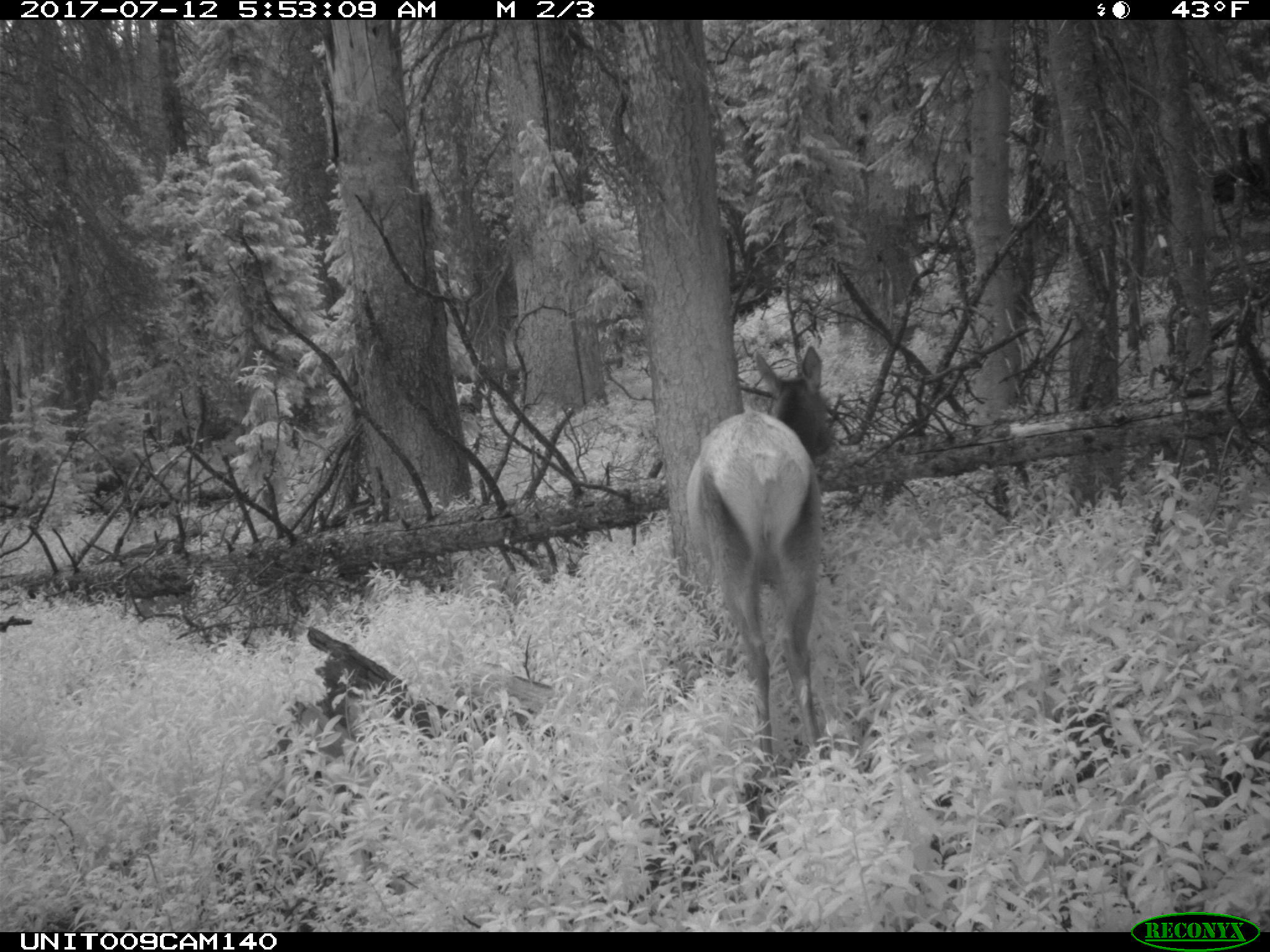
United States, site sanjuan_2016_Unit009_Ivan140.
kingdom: Animalia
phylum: Chordata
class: Mammalia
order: Artiodactyla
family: Cervidae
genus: Cervus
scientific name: Cervus elaphus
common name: red deer